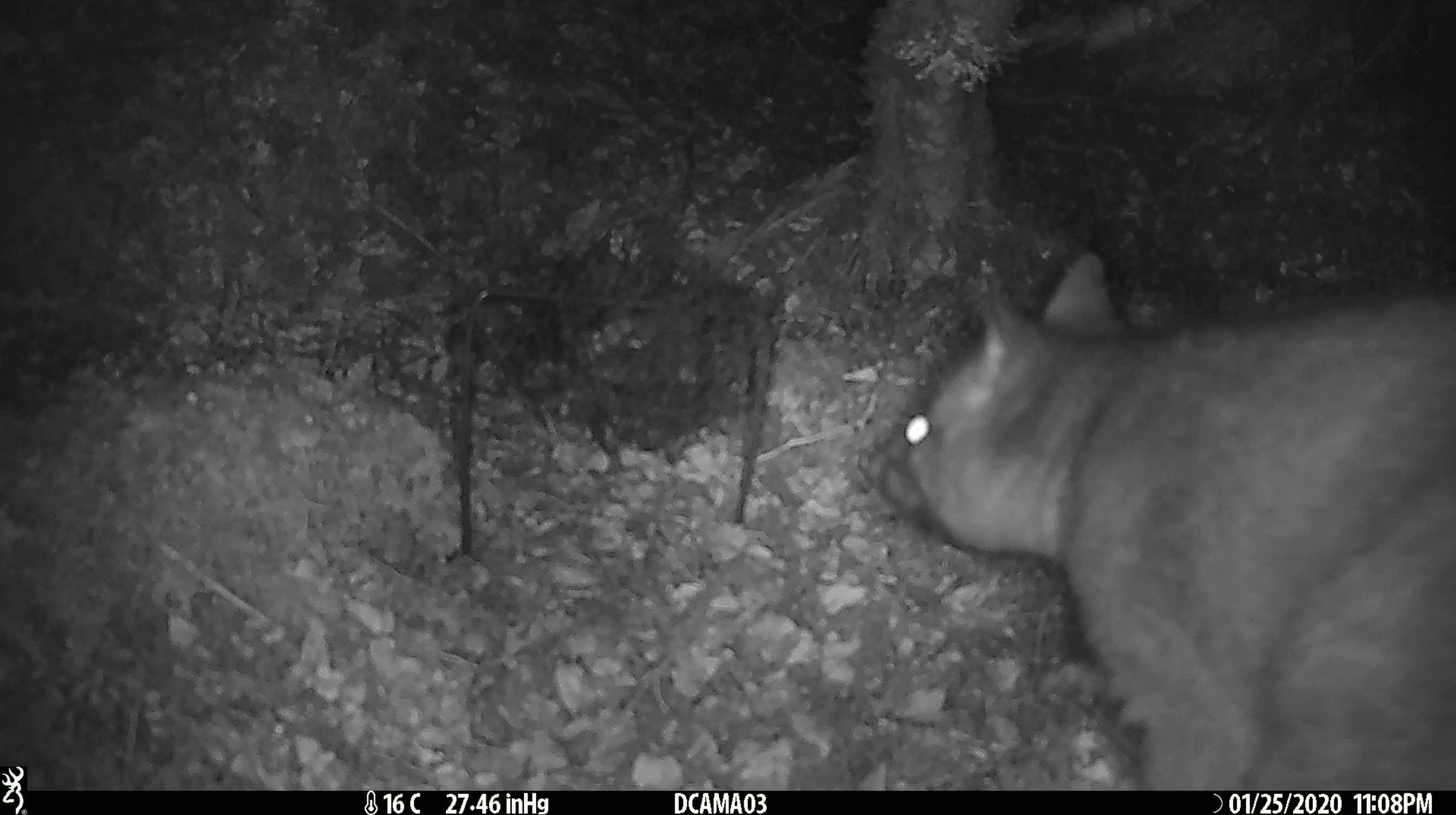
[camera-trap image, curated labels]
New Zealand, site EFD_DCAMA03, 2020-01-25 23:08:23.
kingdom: Animalia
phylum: Chordata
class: Mammalia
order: Diprotodontia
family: Phalangeridae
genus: Trichosurus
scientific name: Trichosurus vulpecula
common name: common brushtail possum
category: possum